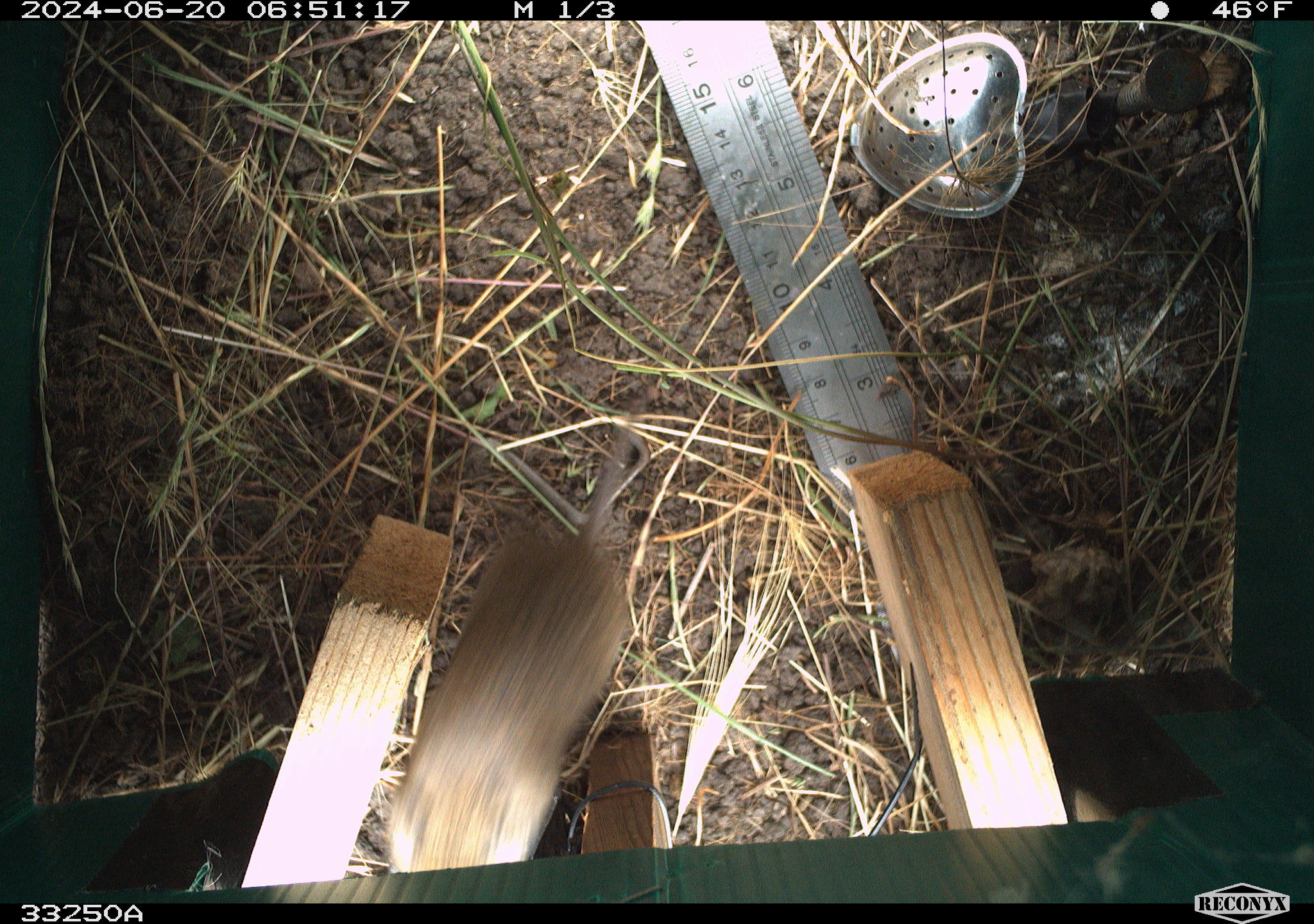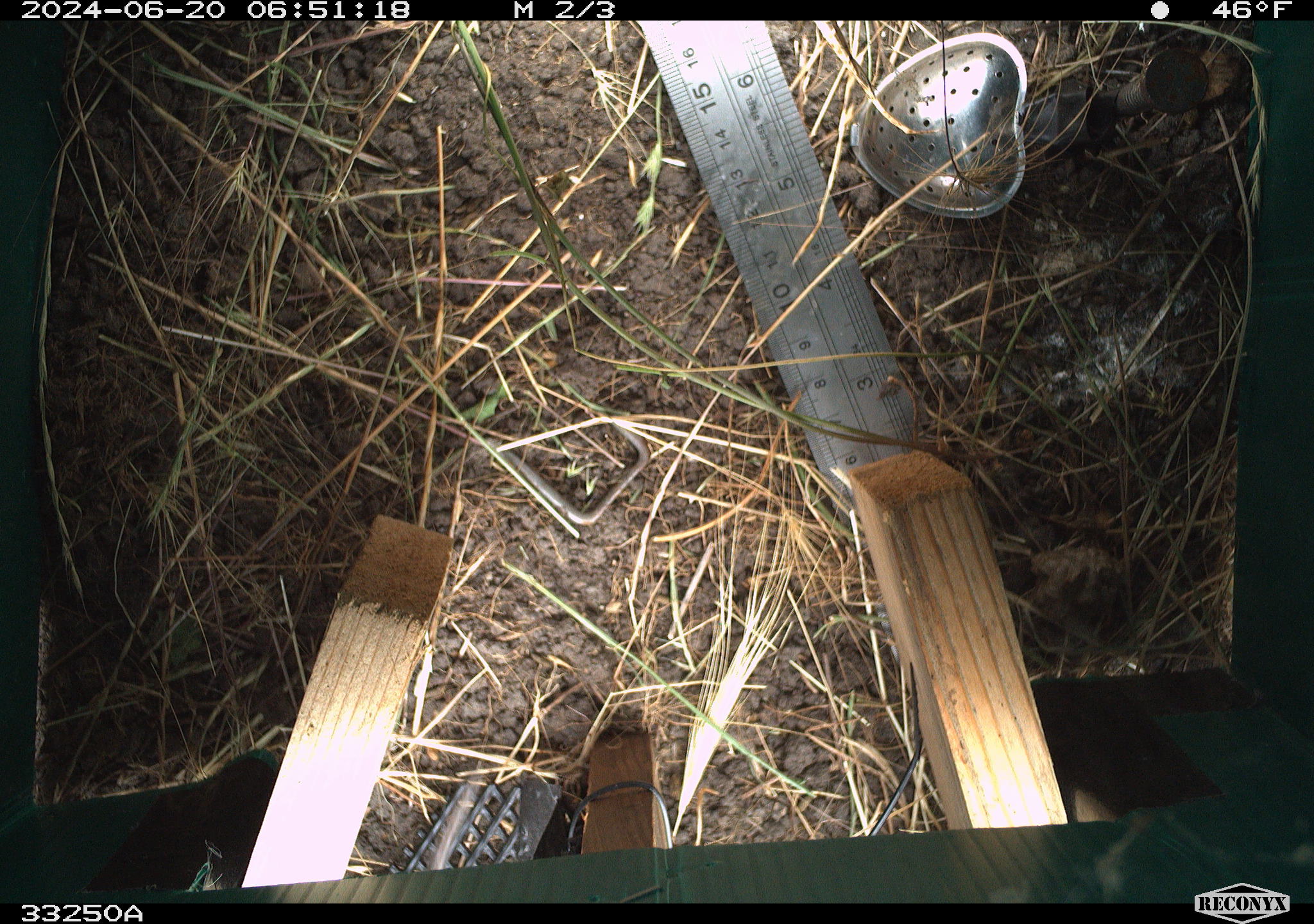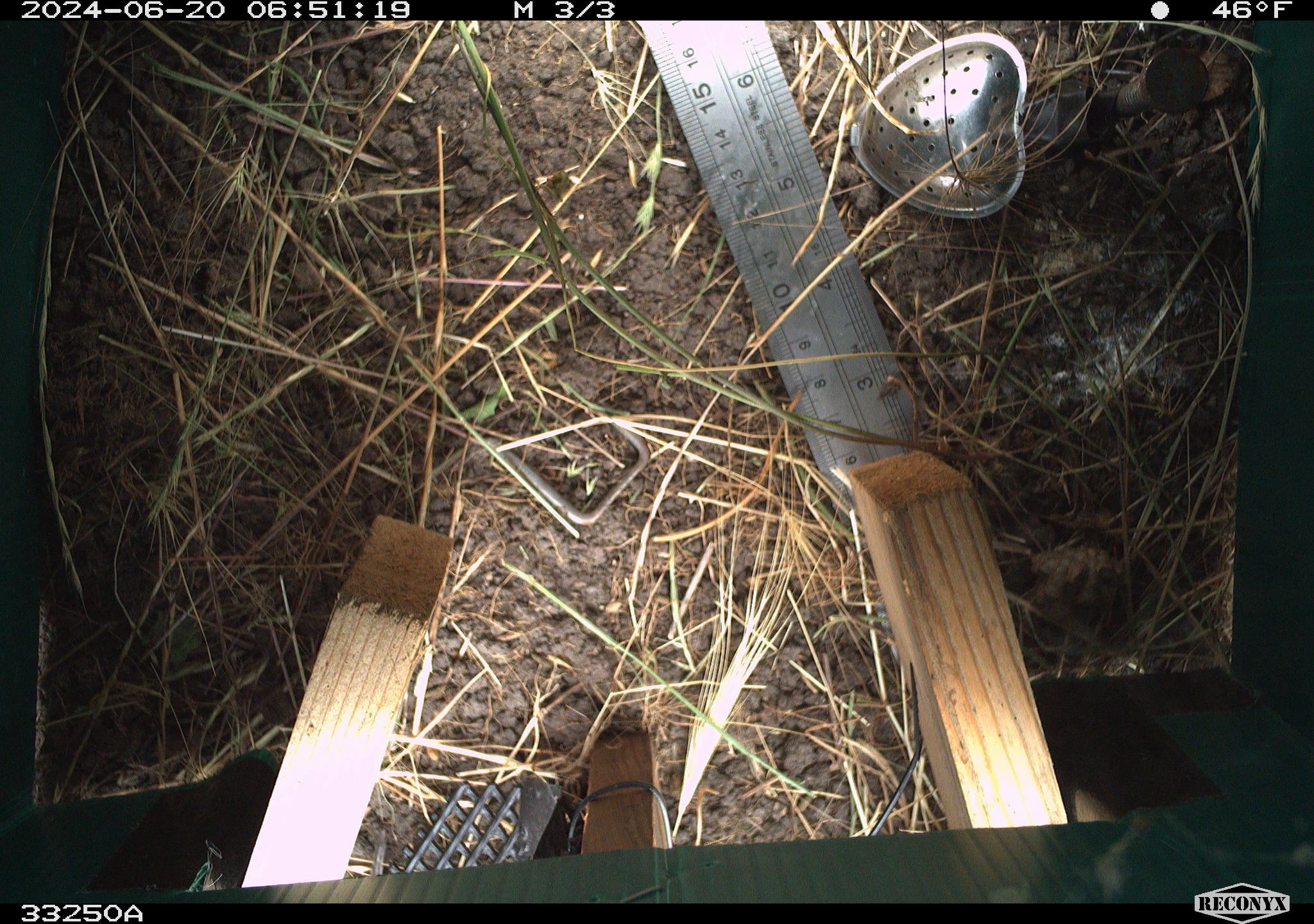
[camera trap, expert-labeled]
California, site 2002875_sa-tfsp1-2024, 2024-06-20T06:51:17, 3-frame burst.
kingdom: Animalia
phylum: Chordata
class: Mammalia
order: Rodentia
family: Cricetidae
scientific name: Arvicolinae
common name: voles, lemmings, and muskrats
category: arvicolinae subfamily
Arvicolinae subfamily (voles, lemmings, and muskrats) (Arvicolinae).